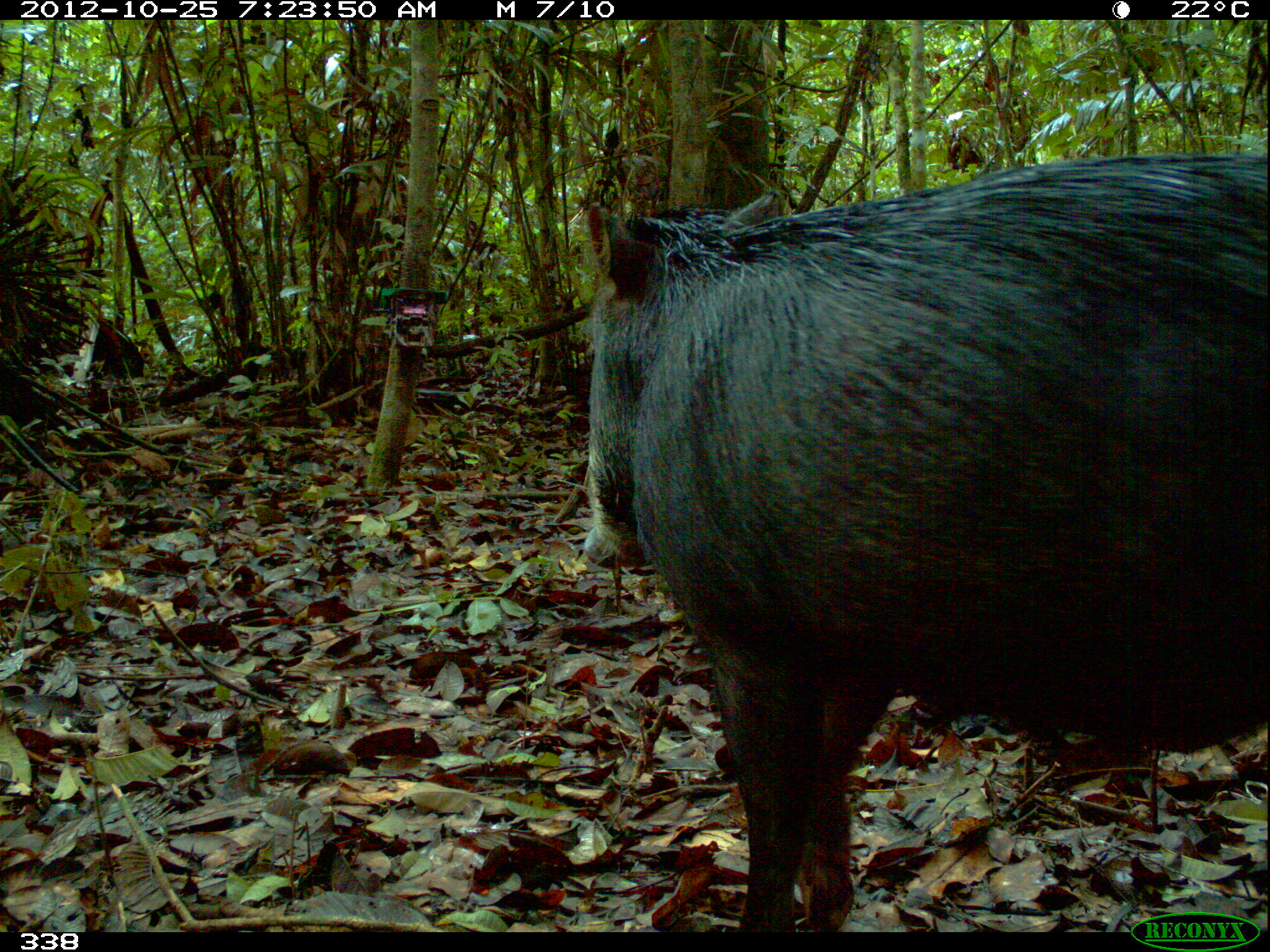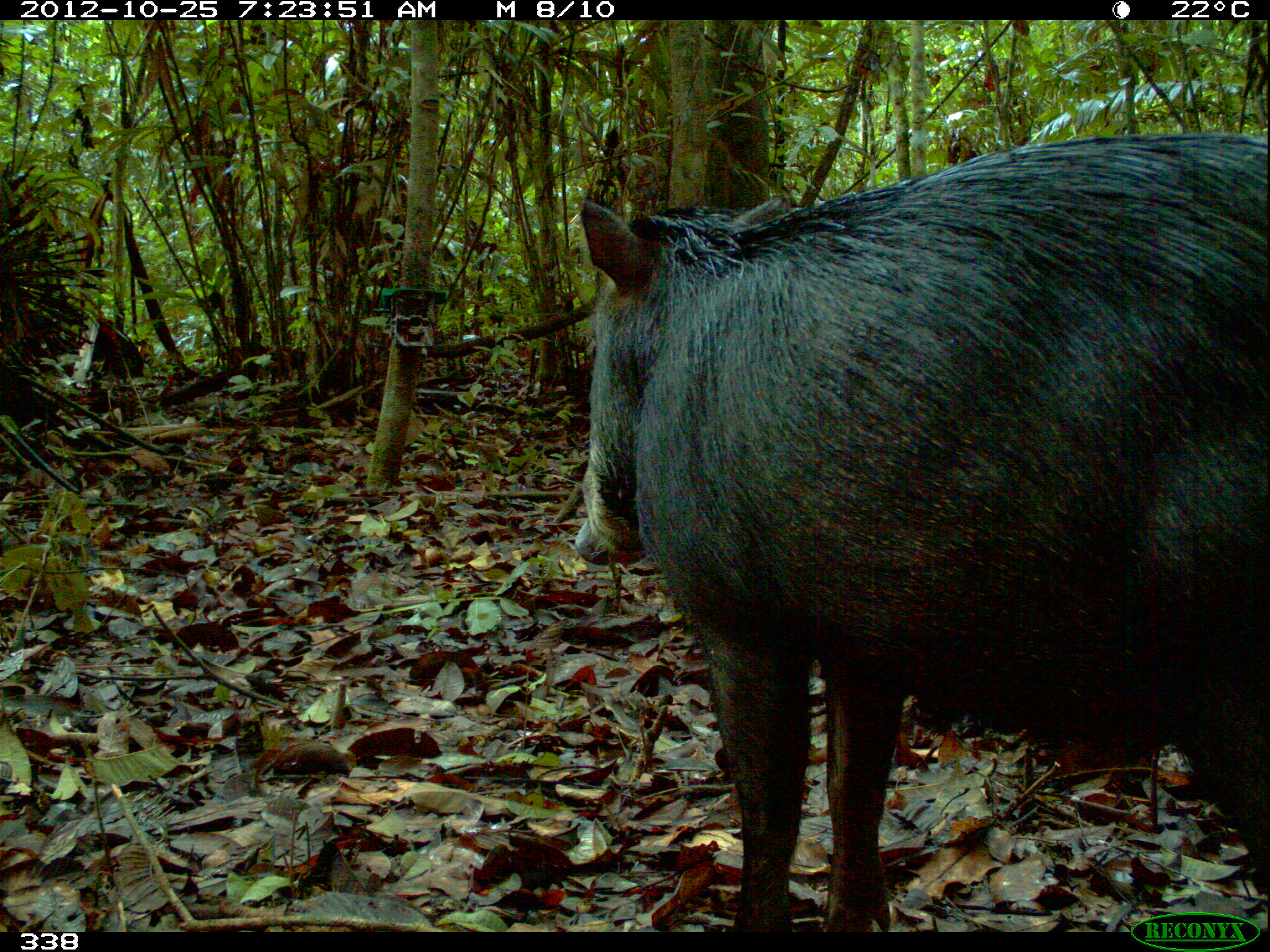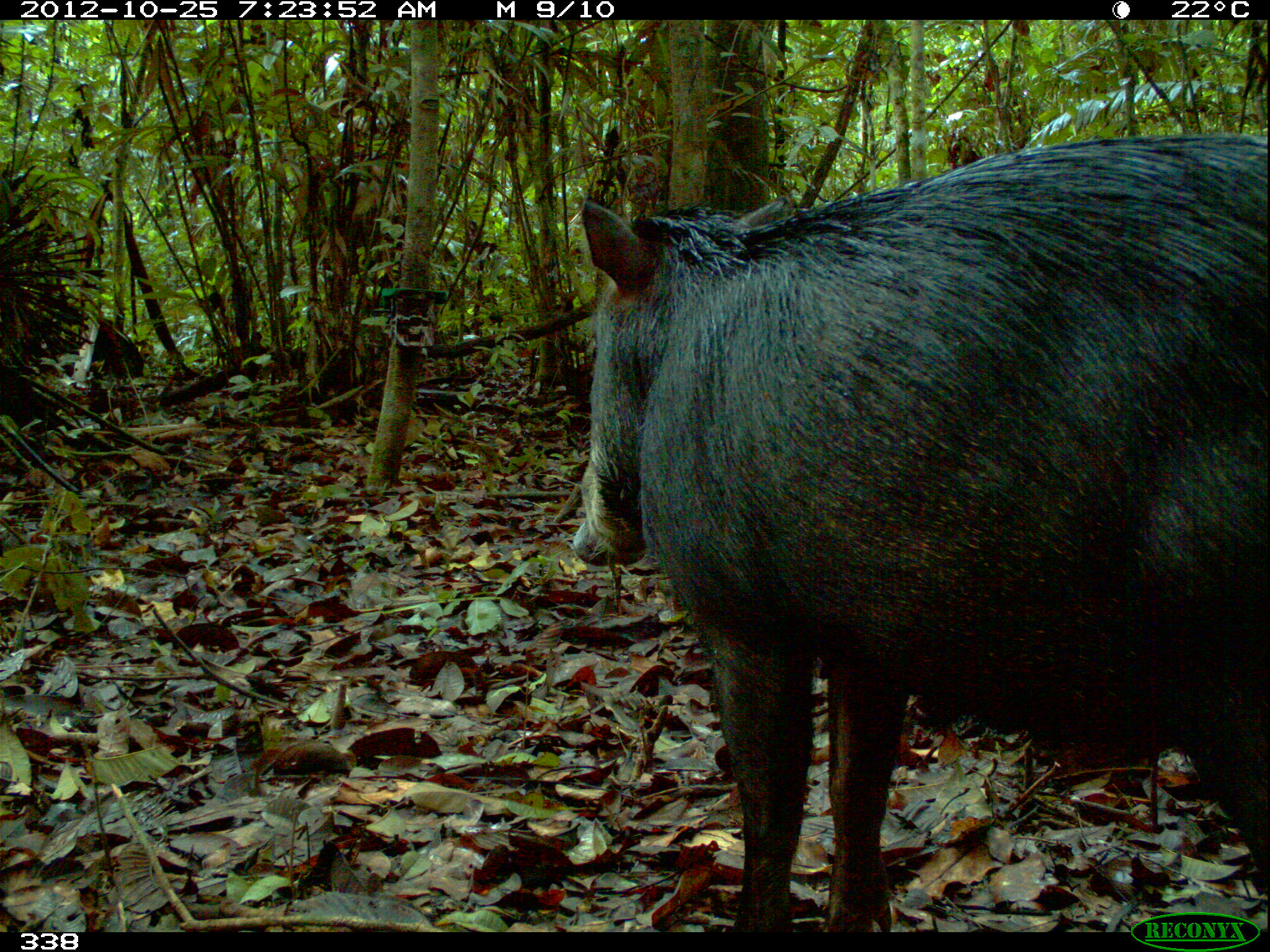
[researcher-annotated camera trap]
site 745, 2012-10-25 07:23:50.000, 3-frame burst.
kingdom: Animalia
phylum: Chordata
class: Mammalia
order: Artiodactyla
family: Tayassuidae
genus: Tayassu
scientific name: Tayassu pecari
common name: white-lipped peccary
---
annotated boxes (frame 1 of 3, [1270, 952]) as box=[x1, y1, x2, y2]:
tayassu pecari: box=[582, 153, 1268, 933]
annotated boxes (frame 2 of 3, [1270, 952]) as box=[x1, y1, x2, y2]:
tayassu pecari: box=[574, 128, 1266, 931]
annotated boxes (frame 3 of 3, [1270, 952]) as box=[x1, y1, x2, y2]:
tayassu pecari: box=[572, 127, 1269, 931]